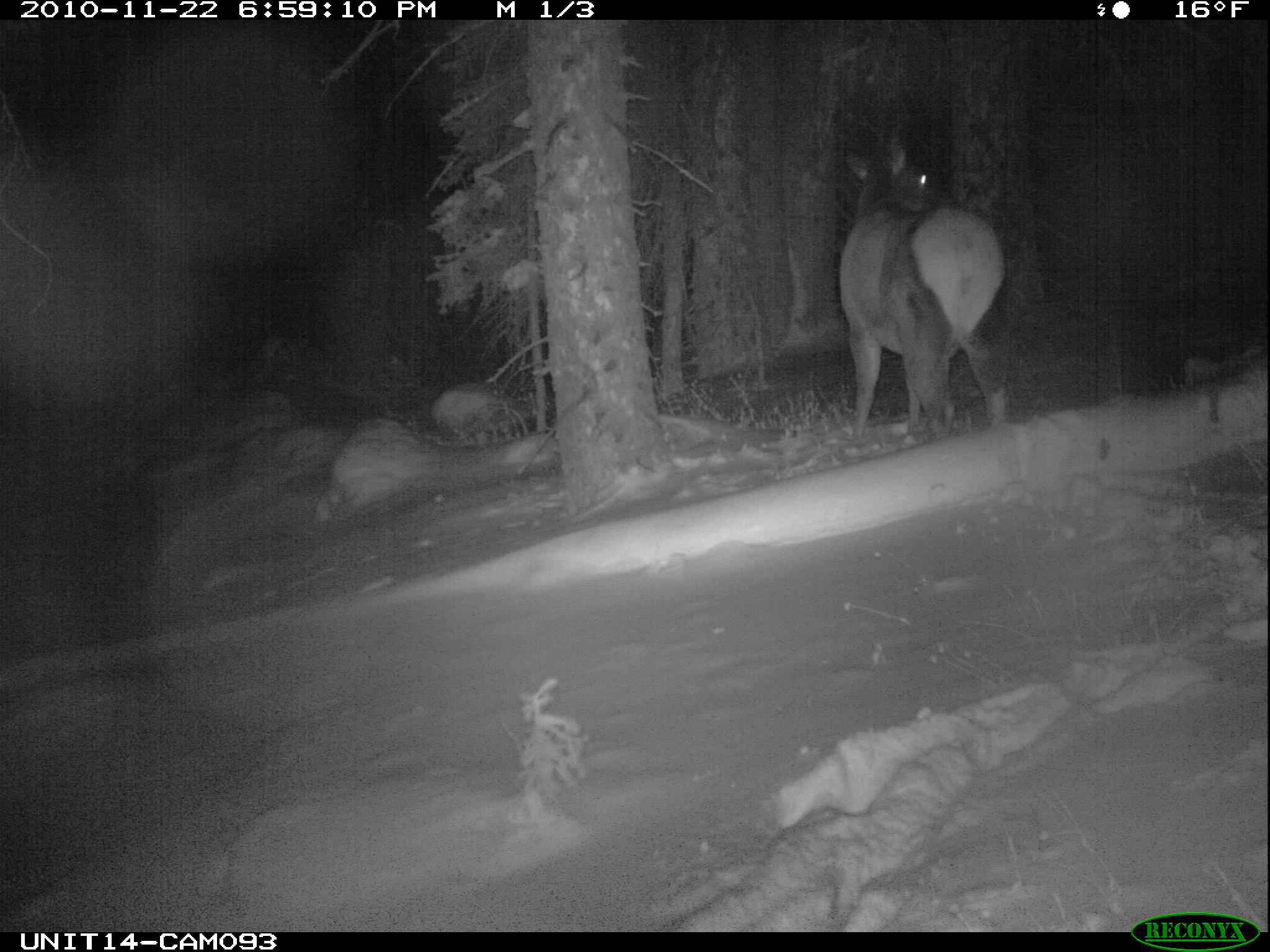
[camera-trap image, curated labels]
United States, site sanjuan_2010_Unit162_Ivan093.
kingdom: Animalia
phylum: Chordata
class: Mammalia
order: Artiodactyla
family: Cervidae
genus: Cervus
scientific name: Cervus elaphus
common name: red deer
Cervus elaphus (red deer).